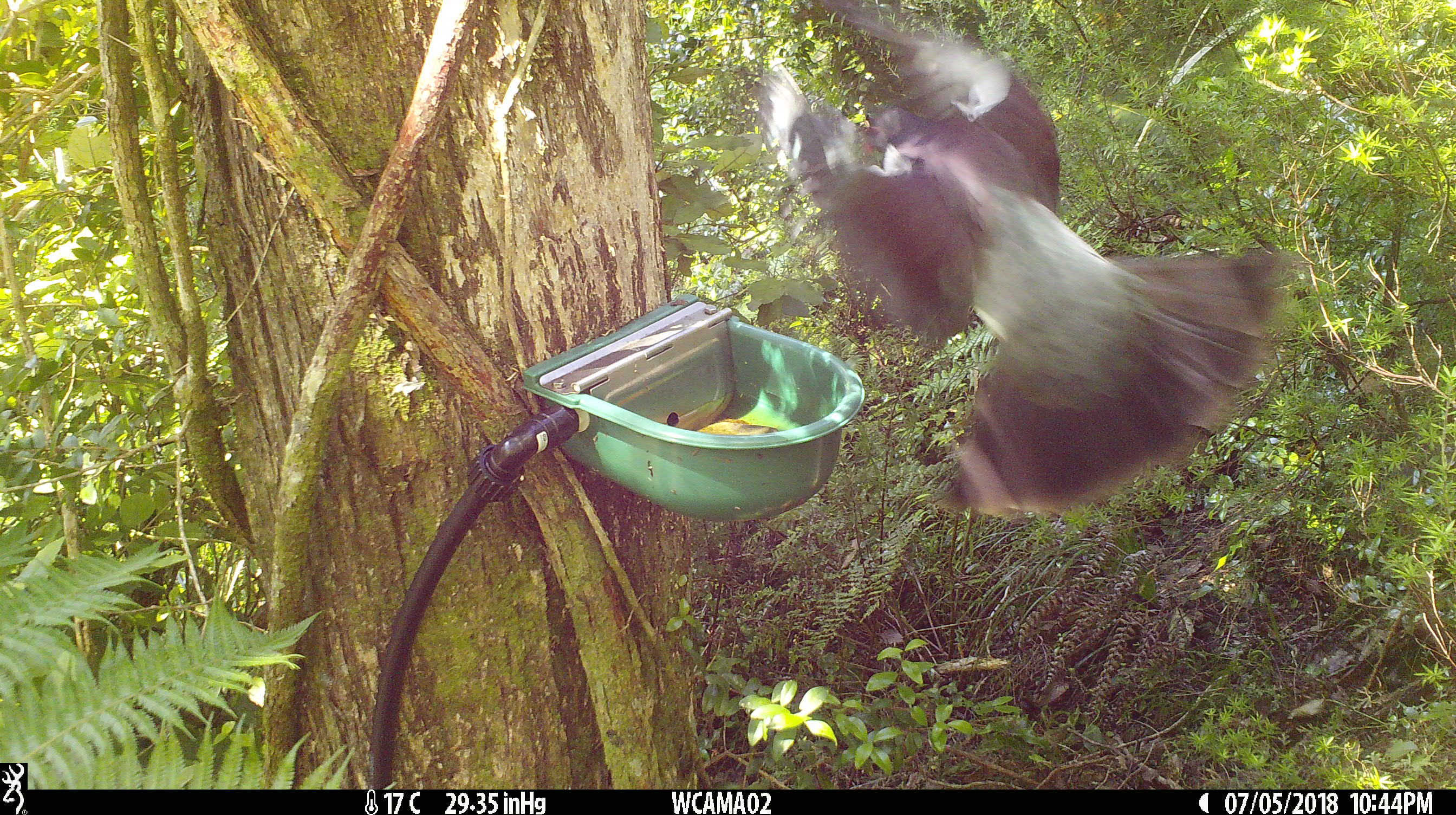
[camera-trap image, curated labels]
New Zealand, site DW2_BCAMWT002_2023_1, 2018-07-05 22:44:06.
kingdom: Animalia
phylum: Chordata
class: Aves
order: Columbiformes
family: Columbidae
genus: Hemiphaga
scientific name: Hemiphaga novaeseelandiae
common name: new zealand pigeon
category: kereru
Kereru (new zealand pigeon) (Hemiphaga novaeseelandiae).